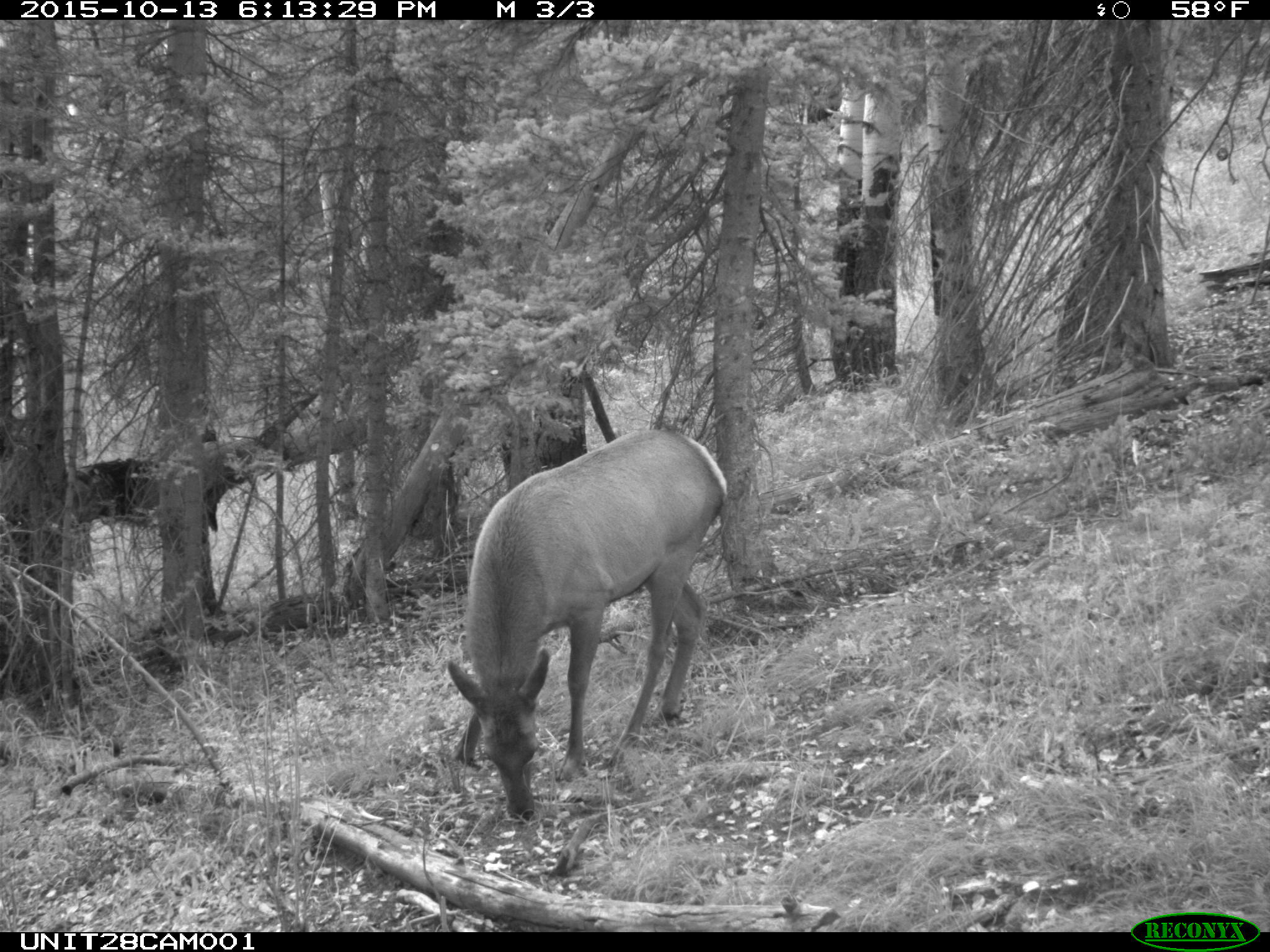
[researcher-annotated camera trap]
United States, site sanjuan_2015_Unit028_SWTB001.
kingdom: Animalia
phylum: Chordata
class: Mammalia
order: Artiodactyla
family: Cervidae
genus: Cervus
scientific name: Cervus elaphus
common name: red deer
Cervus elaphus (red deer).